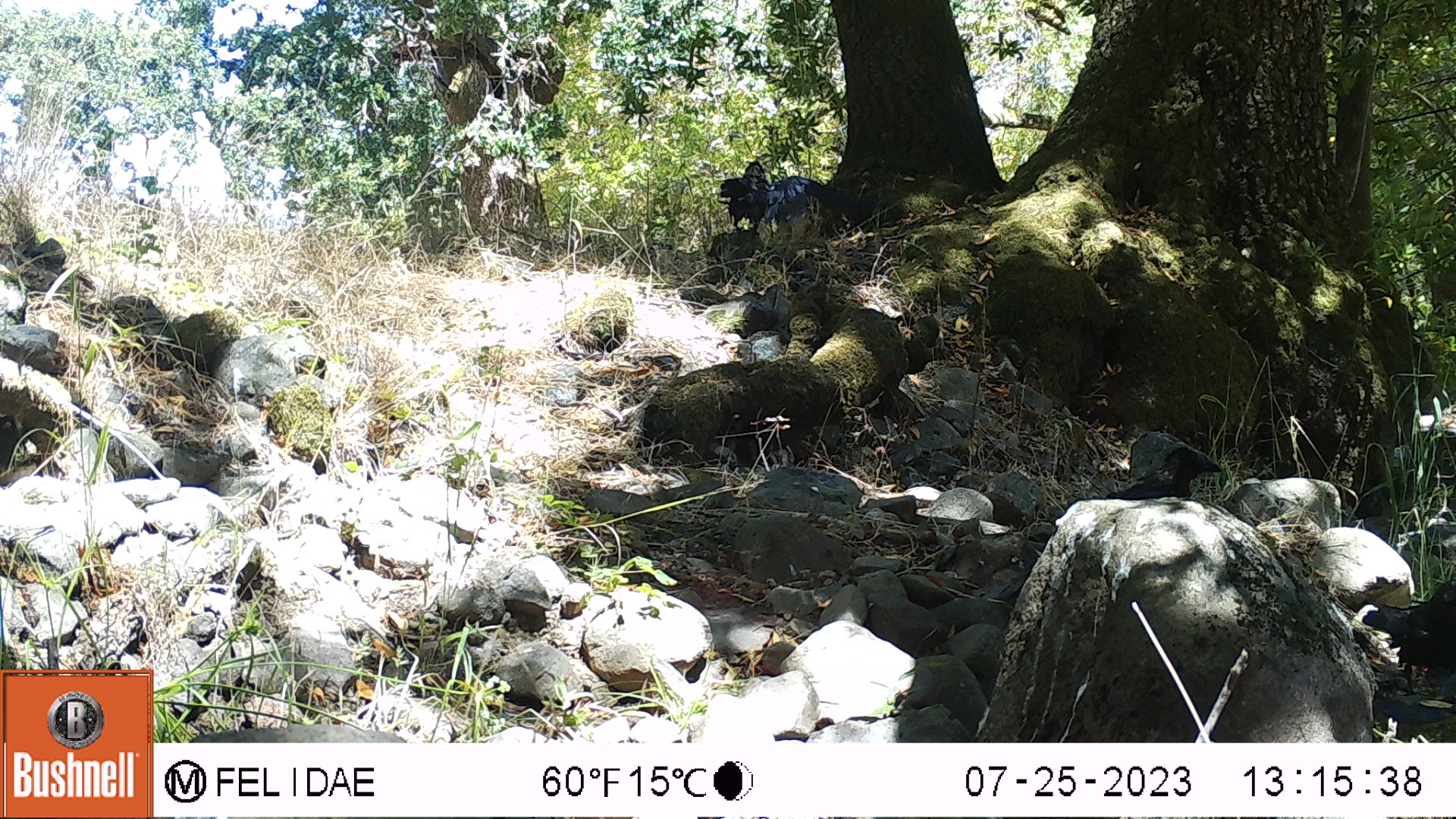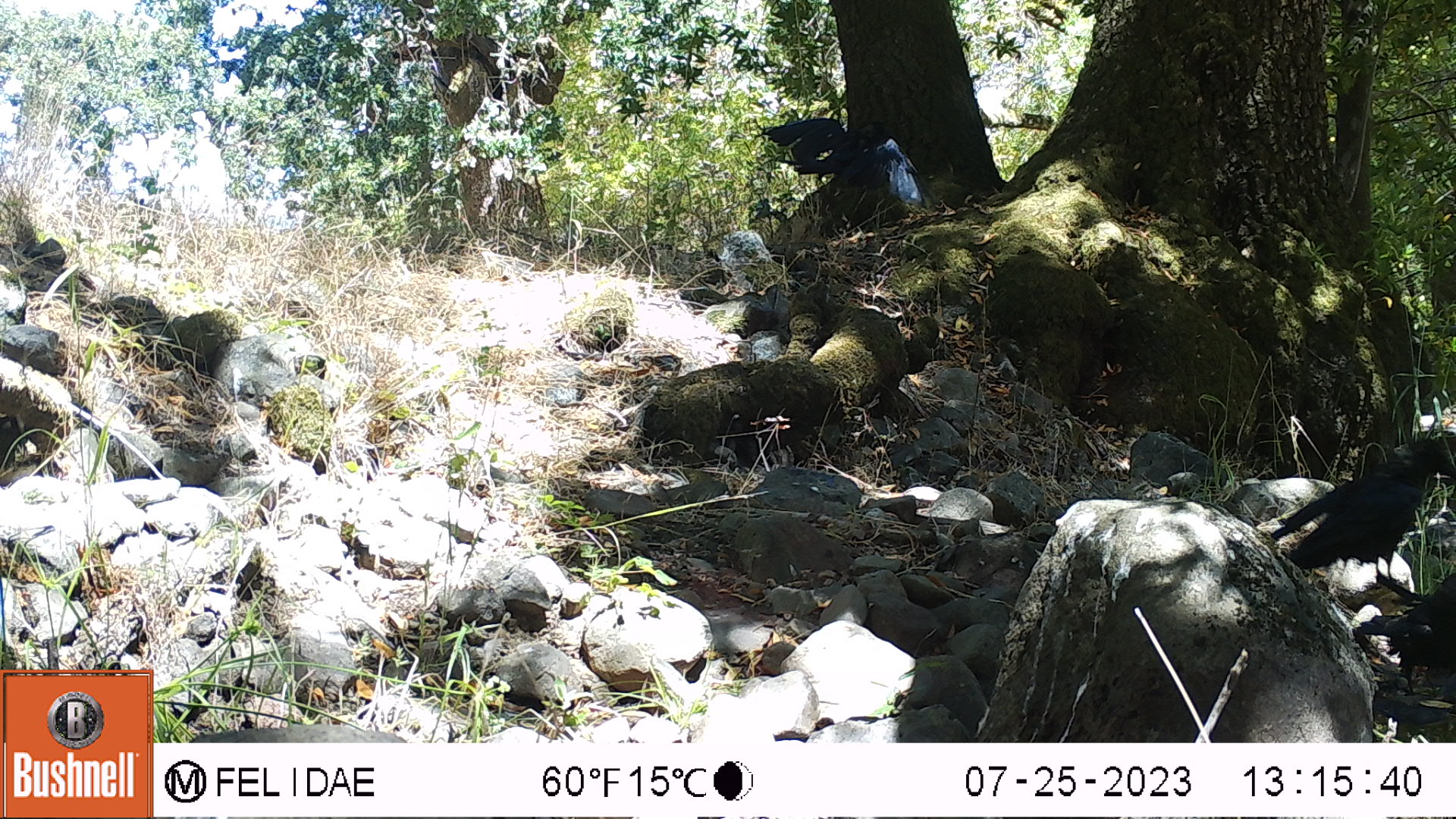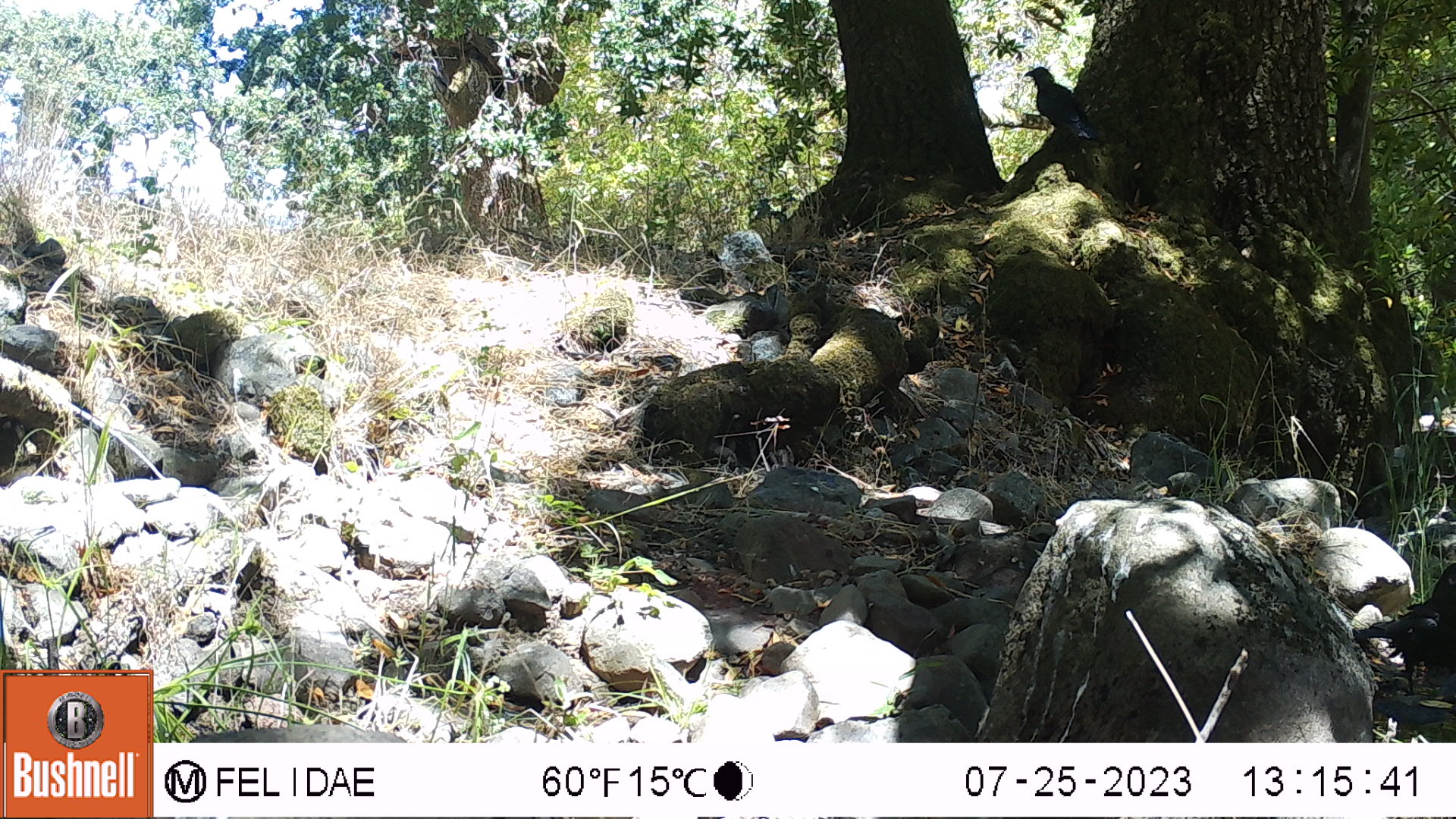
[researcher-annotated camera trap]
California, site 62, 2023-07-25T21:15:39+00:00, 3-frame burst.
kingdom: Animalia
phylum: Chordata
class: Aves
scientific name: Aves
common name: bird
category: unknown bird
Unknown bird (bird) (Aves).